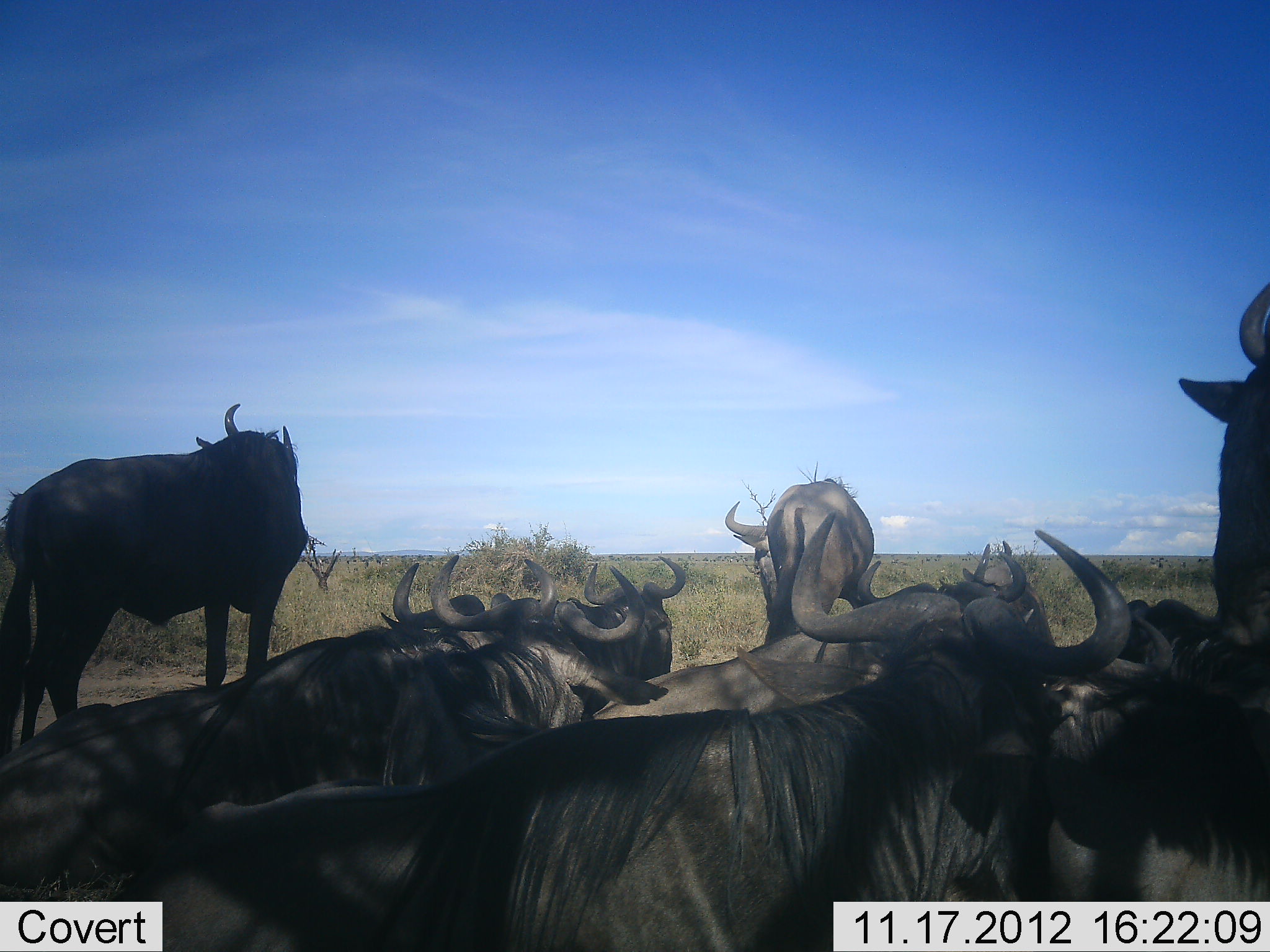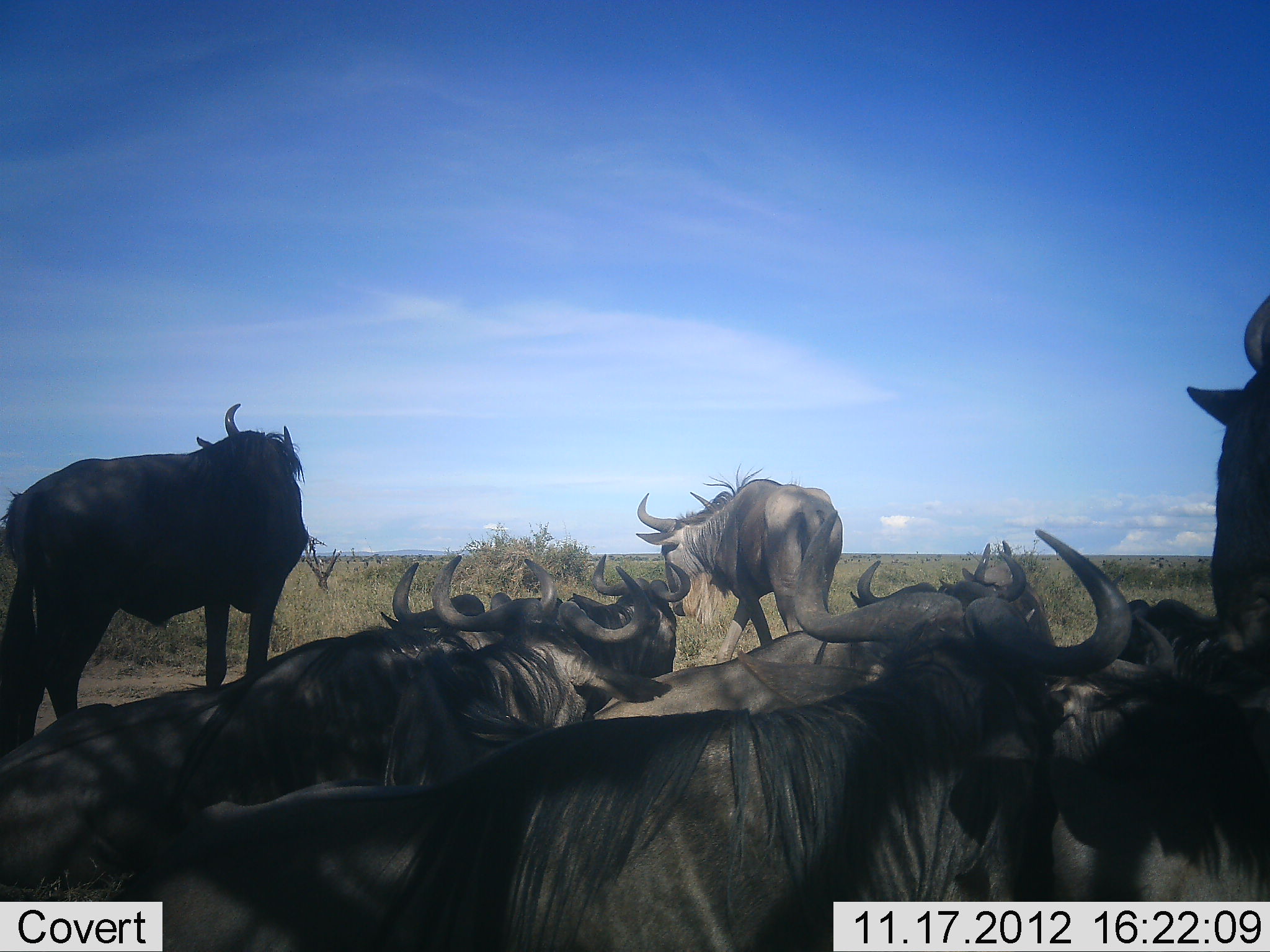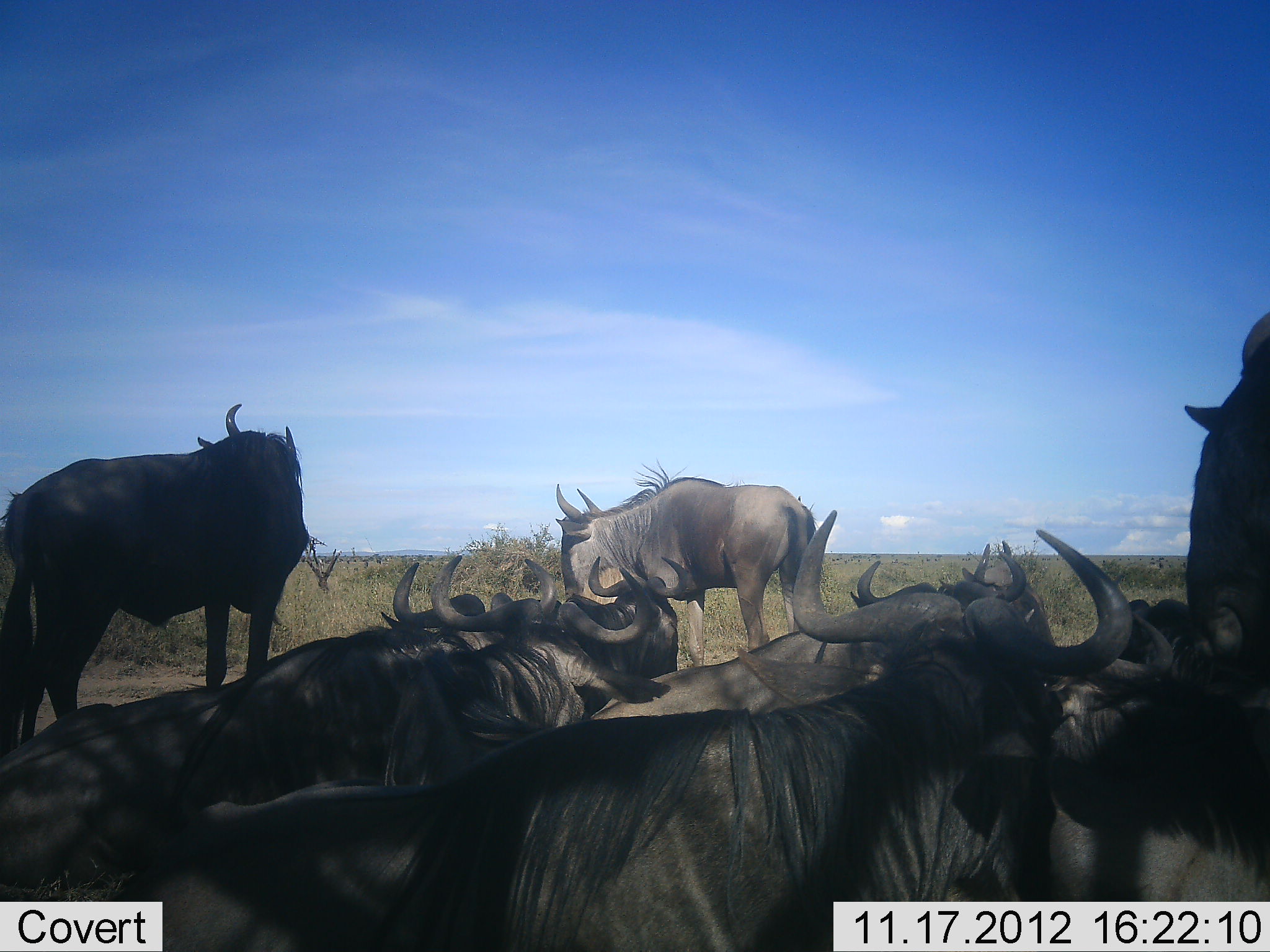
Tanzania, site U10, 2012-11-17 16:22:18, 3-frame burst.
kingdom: Animalia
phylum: Chordata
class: Mammalia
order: Artiodactyla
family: Bovidae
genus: Connochaetes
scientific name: Connochaetes taurinus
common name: blue wildebeest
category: wildebeest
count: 10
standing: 50%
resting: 70%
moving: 40%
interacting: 10%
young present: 0%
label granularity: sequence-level